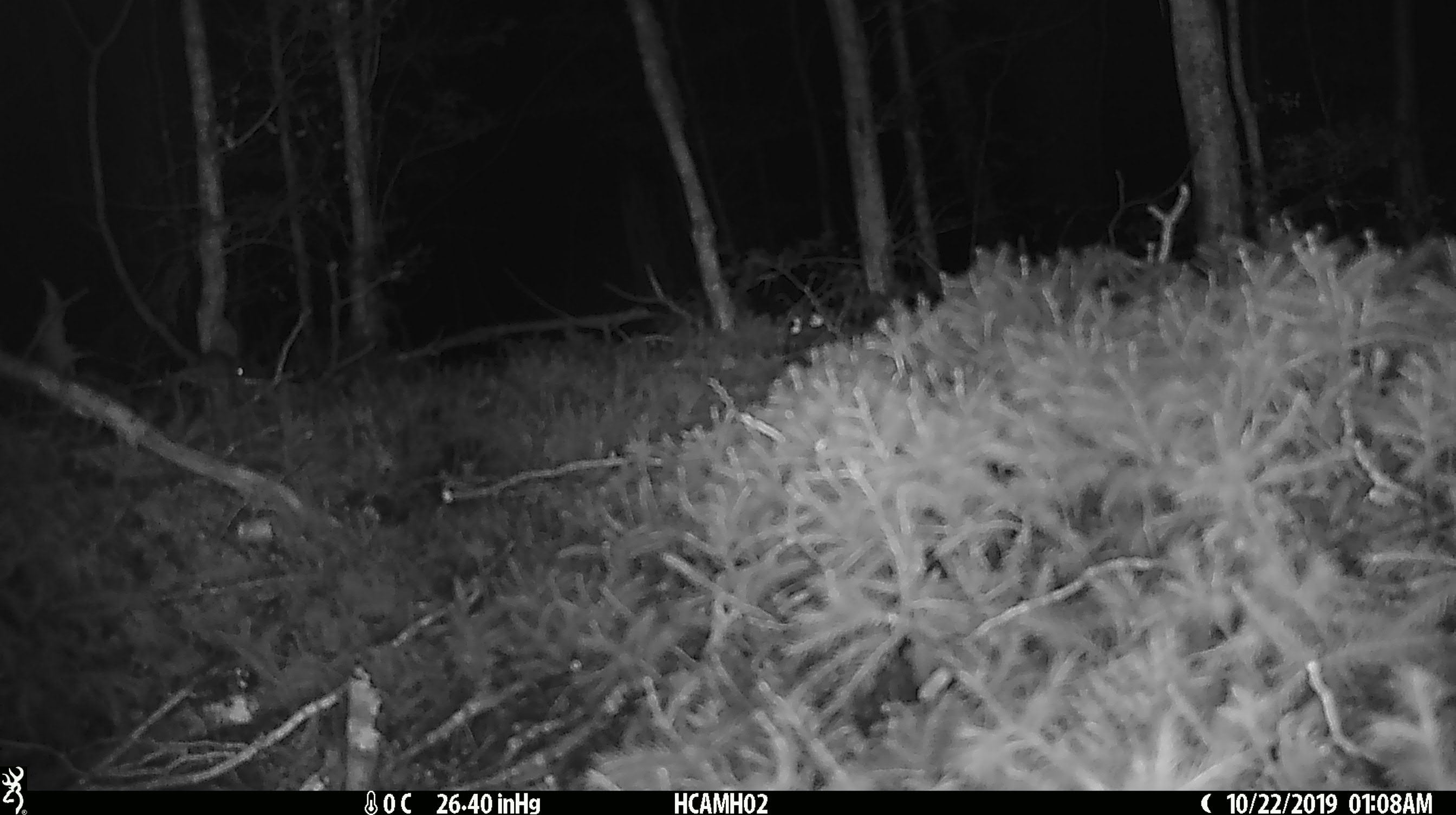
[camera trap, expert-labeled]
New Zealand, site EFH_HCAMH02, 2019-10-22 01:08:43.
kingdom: Animalia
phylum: Chordata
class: Mammalia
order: Rodentia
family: Muridae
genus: Mus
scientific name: Mus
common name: mouse